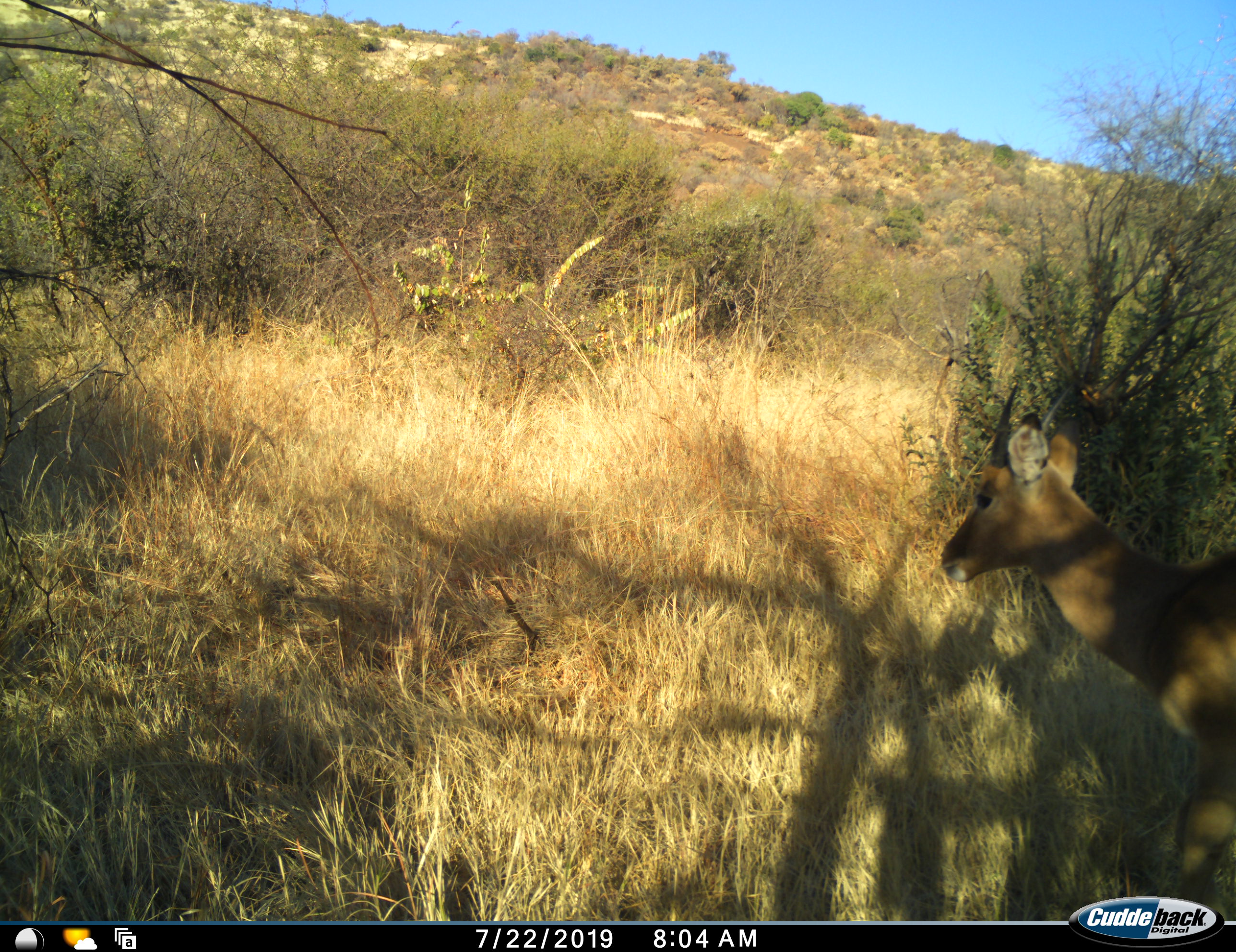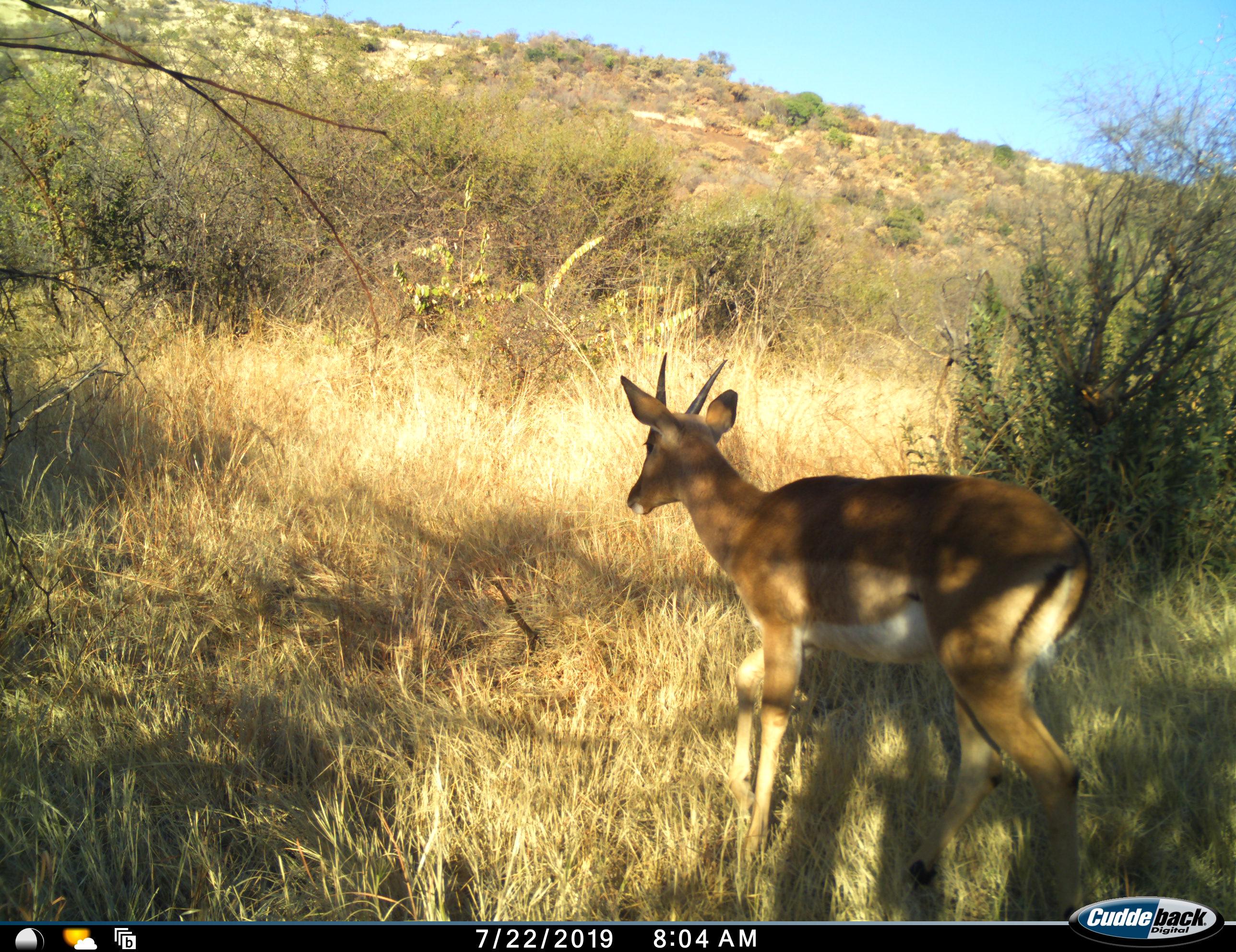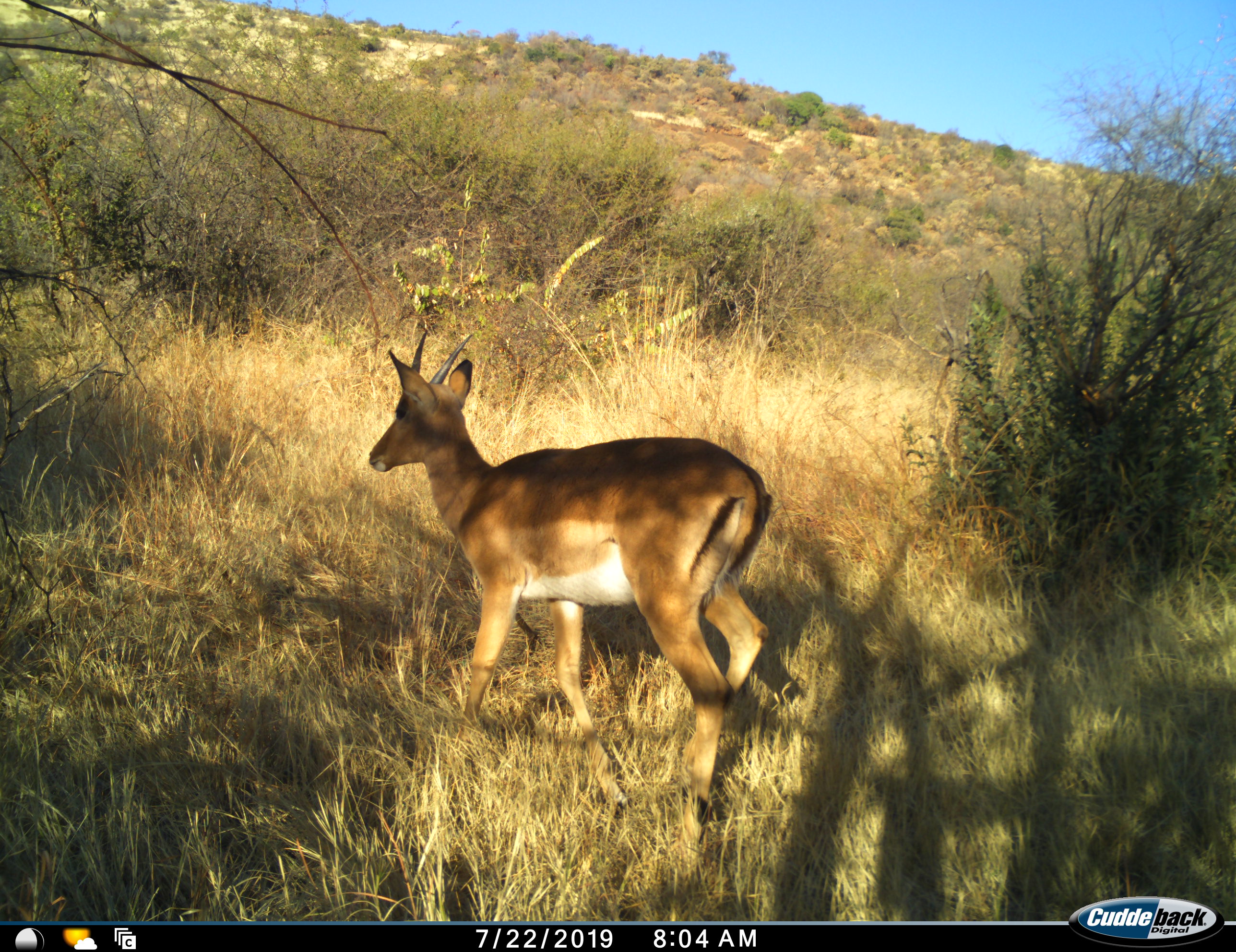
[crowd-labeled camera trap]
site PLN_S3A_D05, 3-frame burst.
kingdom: Animalia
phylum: Chordata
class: Mammalia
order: Artiodactyla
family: Bovidae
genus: Aepyceros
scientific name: Aepyceros melampus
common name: impala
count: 1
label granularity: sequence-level